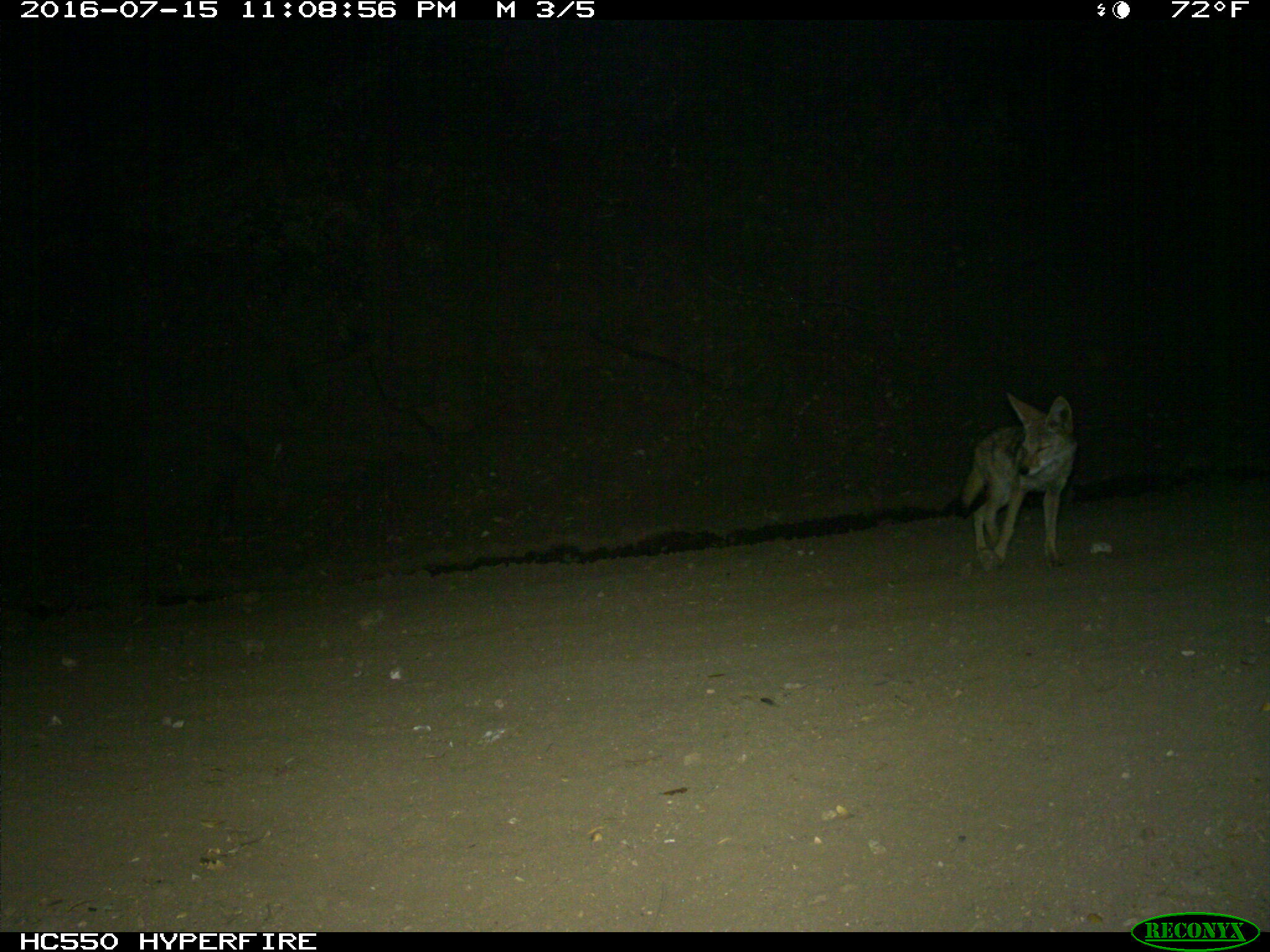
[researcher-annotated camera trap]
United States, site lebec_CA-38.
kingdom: Animalia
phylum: Chordata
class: Mammalia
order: Carnivora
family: Canidae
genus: Canis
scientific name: Canis latrans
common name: coyote